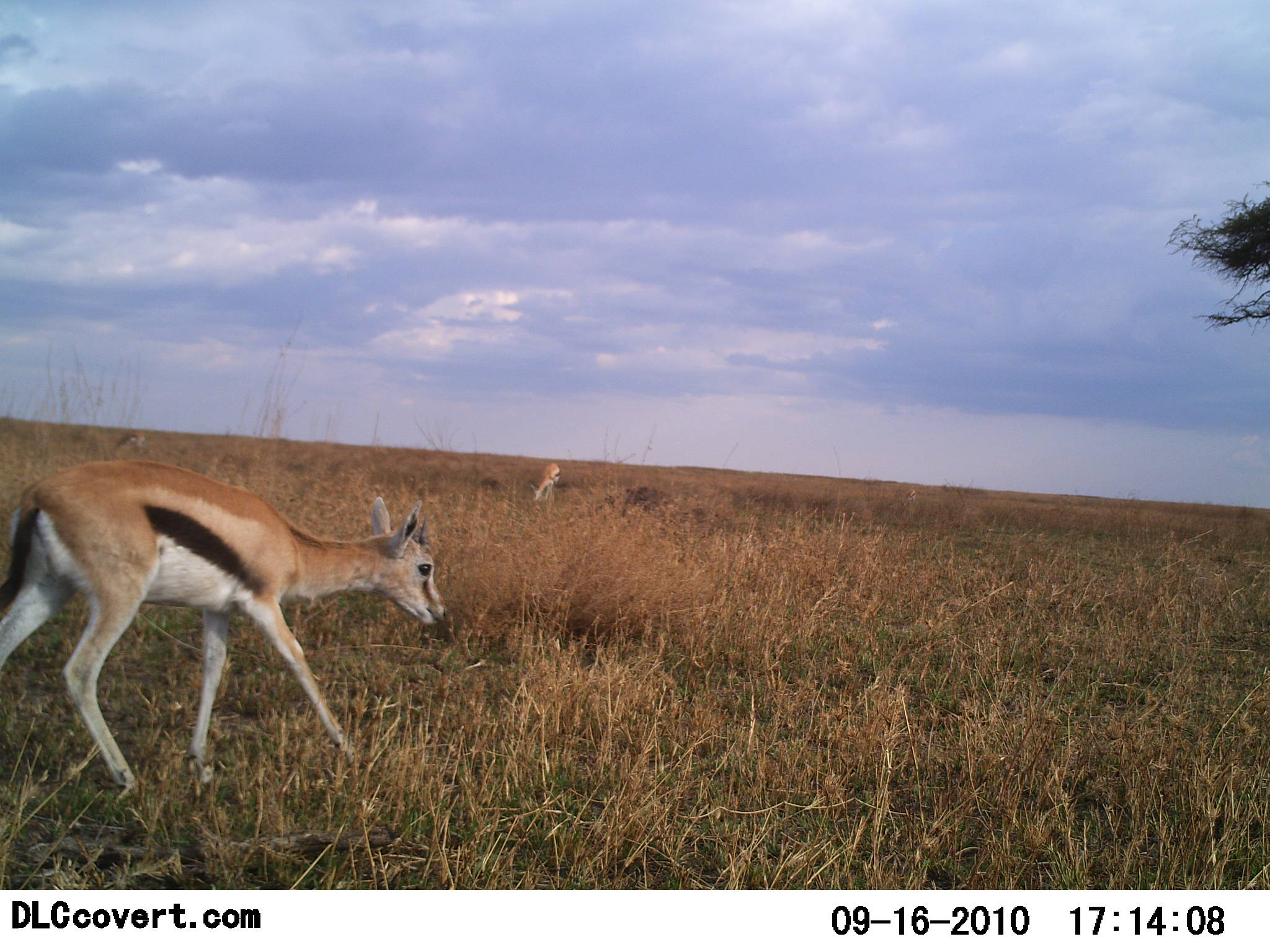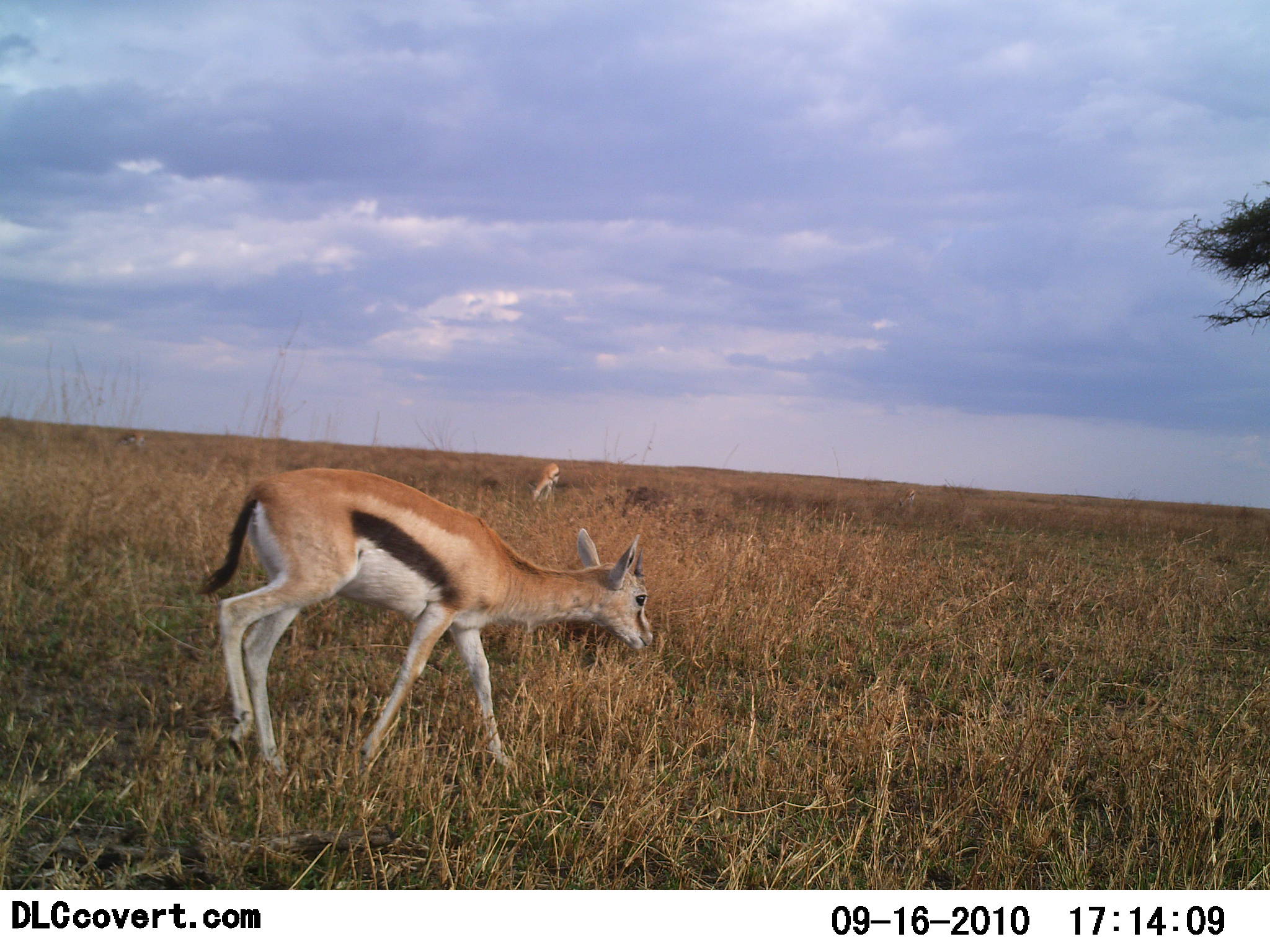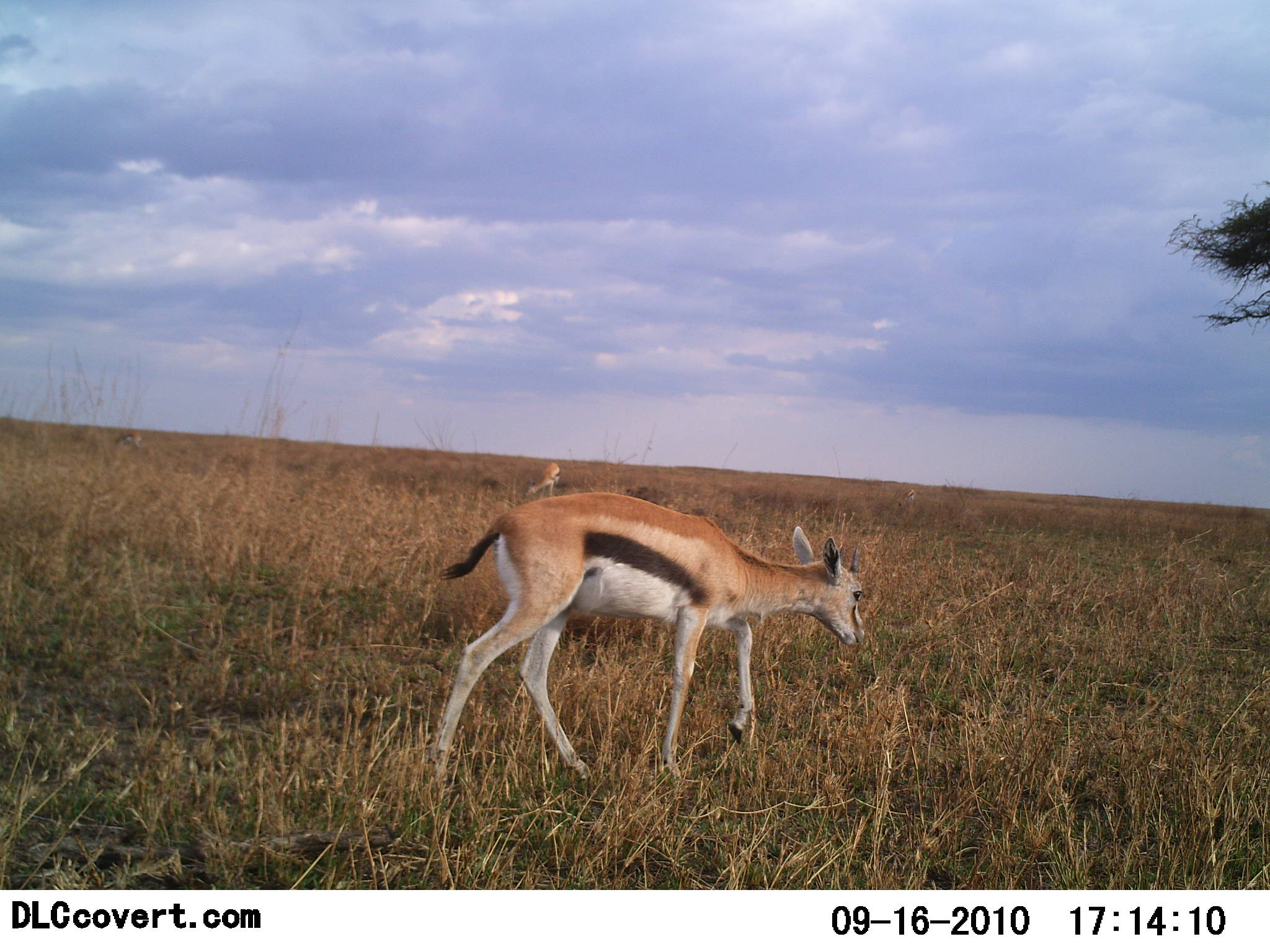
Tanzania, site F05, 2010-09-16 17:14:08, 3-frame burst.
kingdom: Animalia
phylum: Chordata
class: Mammalia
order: Artiodactyla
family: Bovidae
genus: Eudorcas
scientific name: Eudorcas thomsonii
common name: thomson's gazelle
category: gazellethomsons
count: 2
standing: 29%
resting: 0%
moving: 90%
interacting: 0%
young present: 5%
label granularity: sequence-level